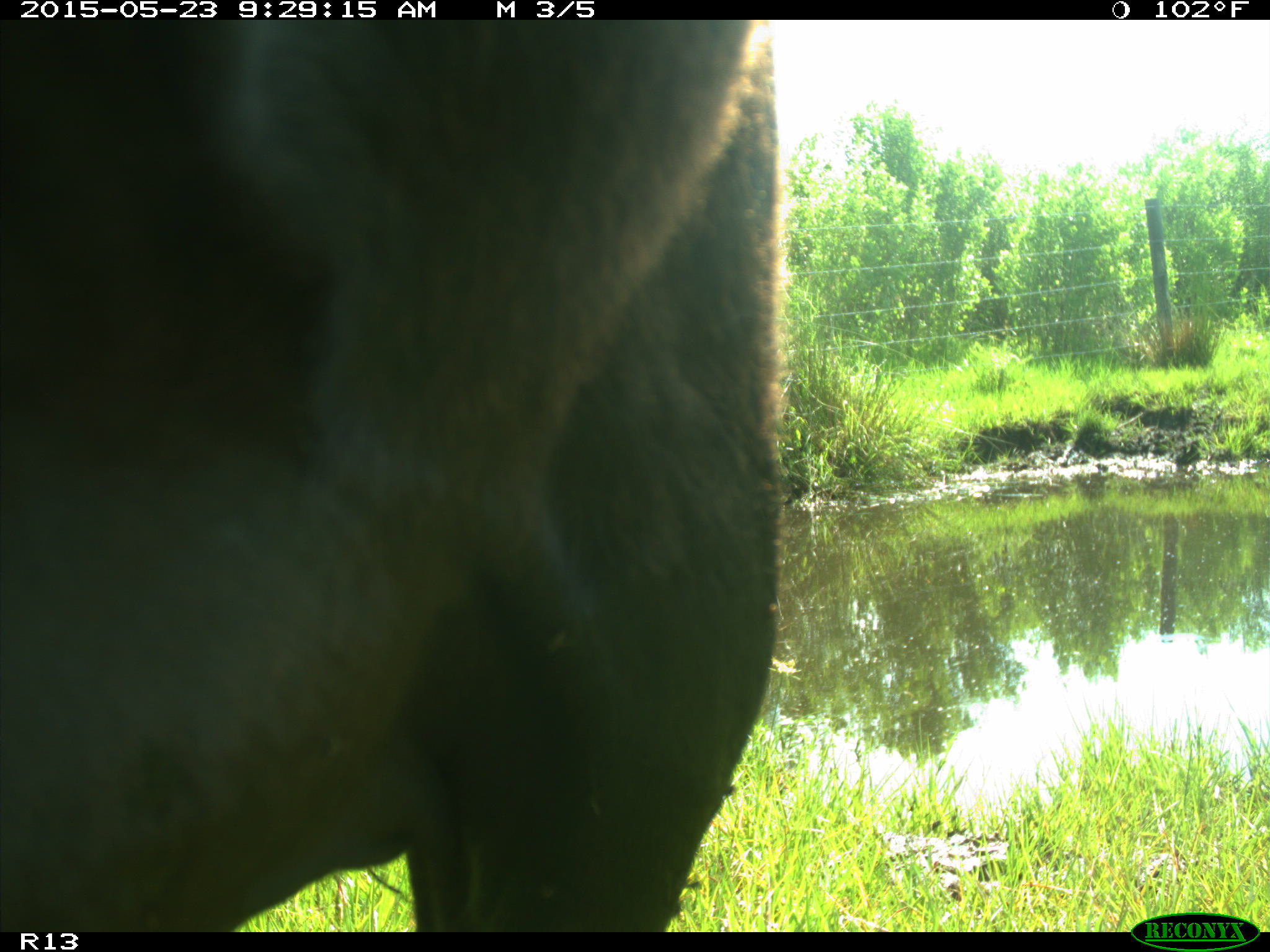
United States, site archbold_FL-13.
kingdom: Animalia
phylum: Chordata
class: Mammalia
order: Artiodactyla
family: Bovidae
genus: Bos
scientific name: Bos taurus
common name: domestic cow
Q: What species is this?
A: Bos taurus (domestic cow).